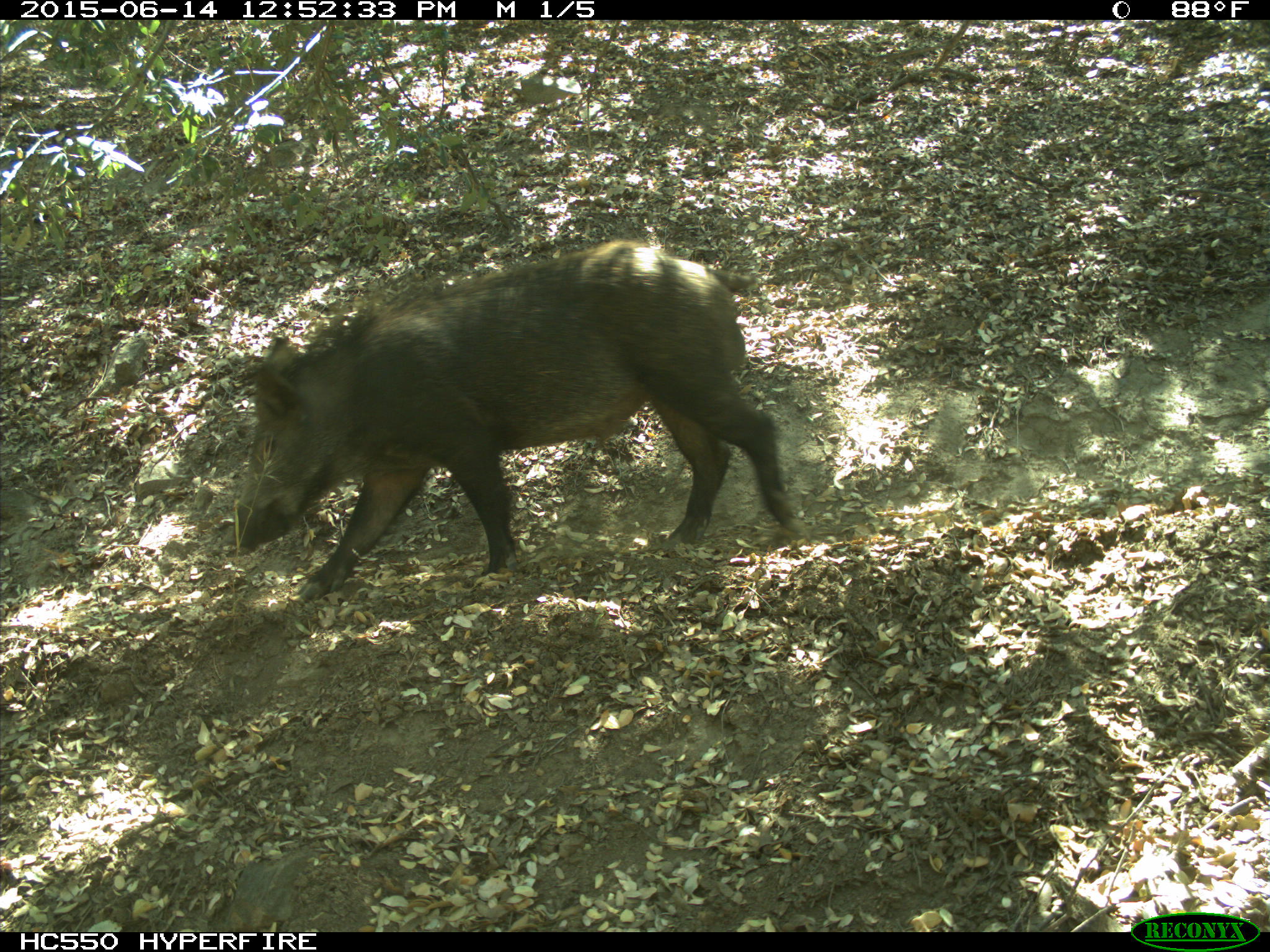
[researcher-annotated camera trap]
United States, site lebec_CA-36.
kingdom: Animalia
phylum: Chordata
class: Mammalia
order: Artiodactyla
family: Suidae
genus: Sus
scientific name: Sus scrofa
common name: wild boar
Sus scrofa (wild boar).